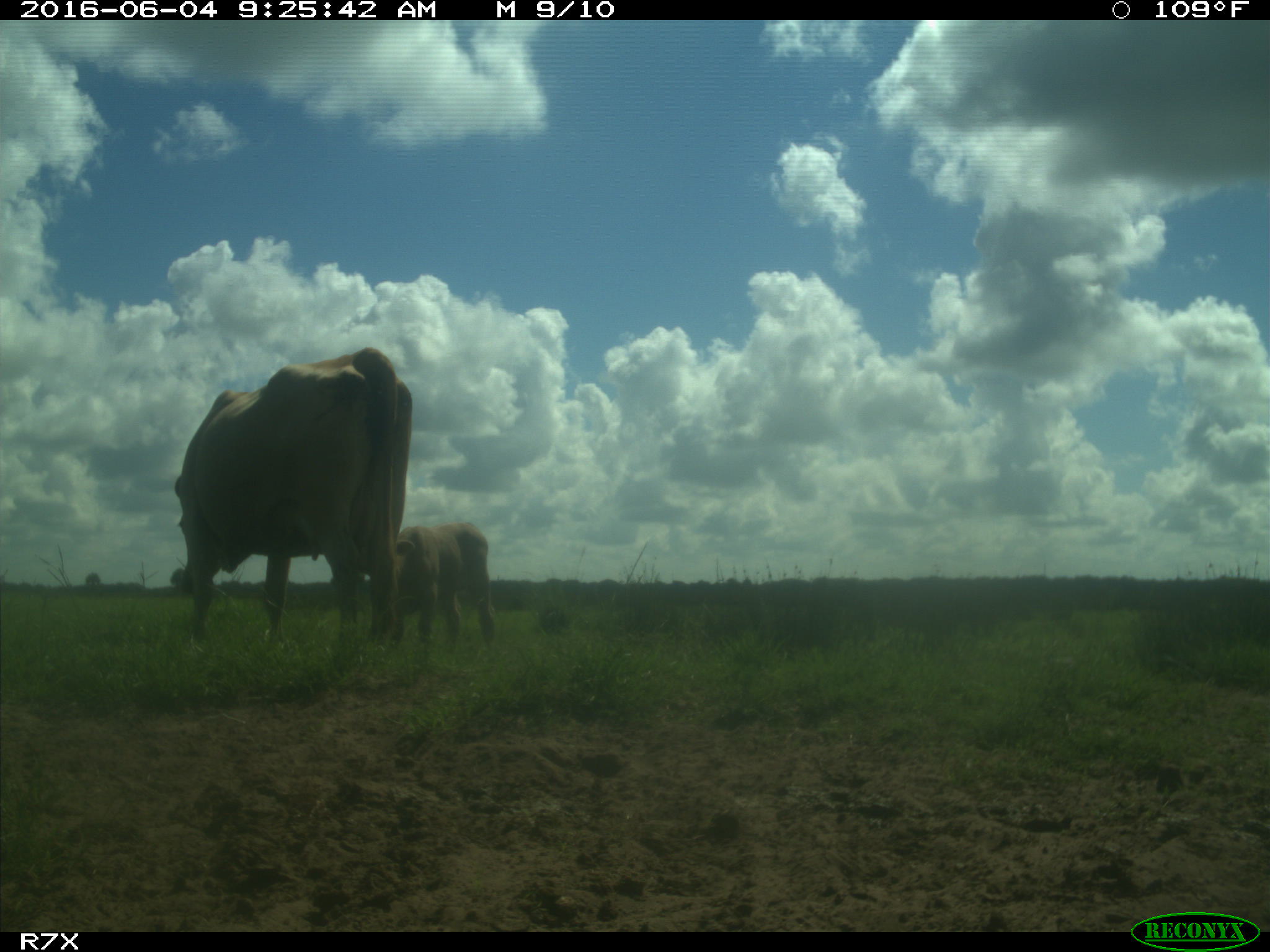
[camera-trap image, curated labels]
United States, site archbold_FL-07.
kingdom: Animalia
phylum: Chordata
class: Mammalia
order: Artiodactyla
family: Bovidae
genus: Bos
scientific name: Bos taurus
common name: domestic cow